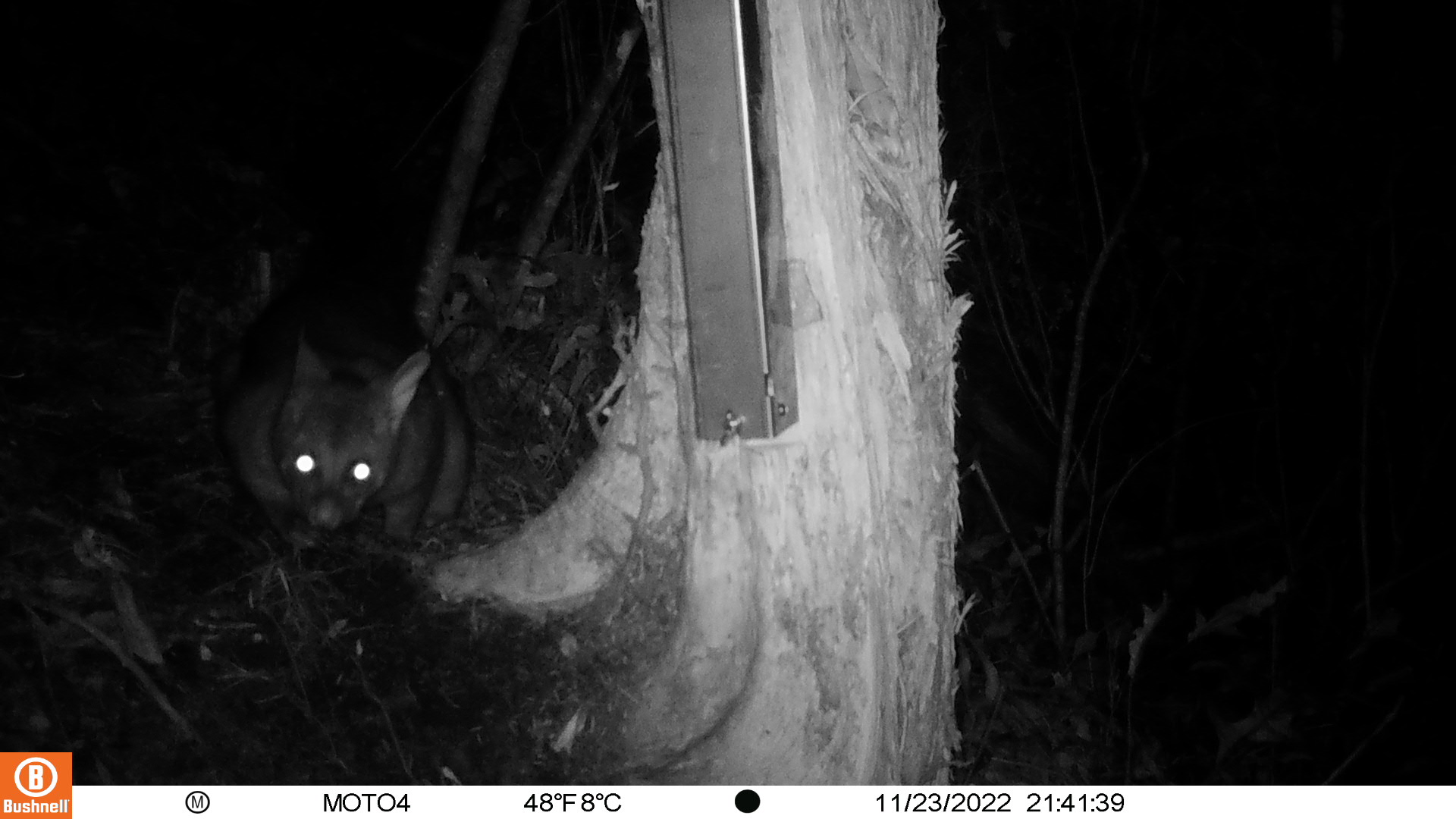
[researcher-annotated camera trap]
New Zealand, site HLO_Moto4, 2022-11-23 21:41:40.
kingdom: Animalia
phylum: Chordata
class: Mammalia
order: Diprotodontia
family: Phalangeridae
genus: Trichosurus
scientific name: Trichosurus vulpecula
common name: common brushtail possum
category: possum